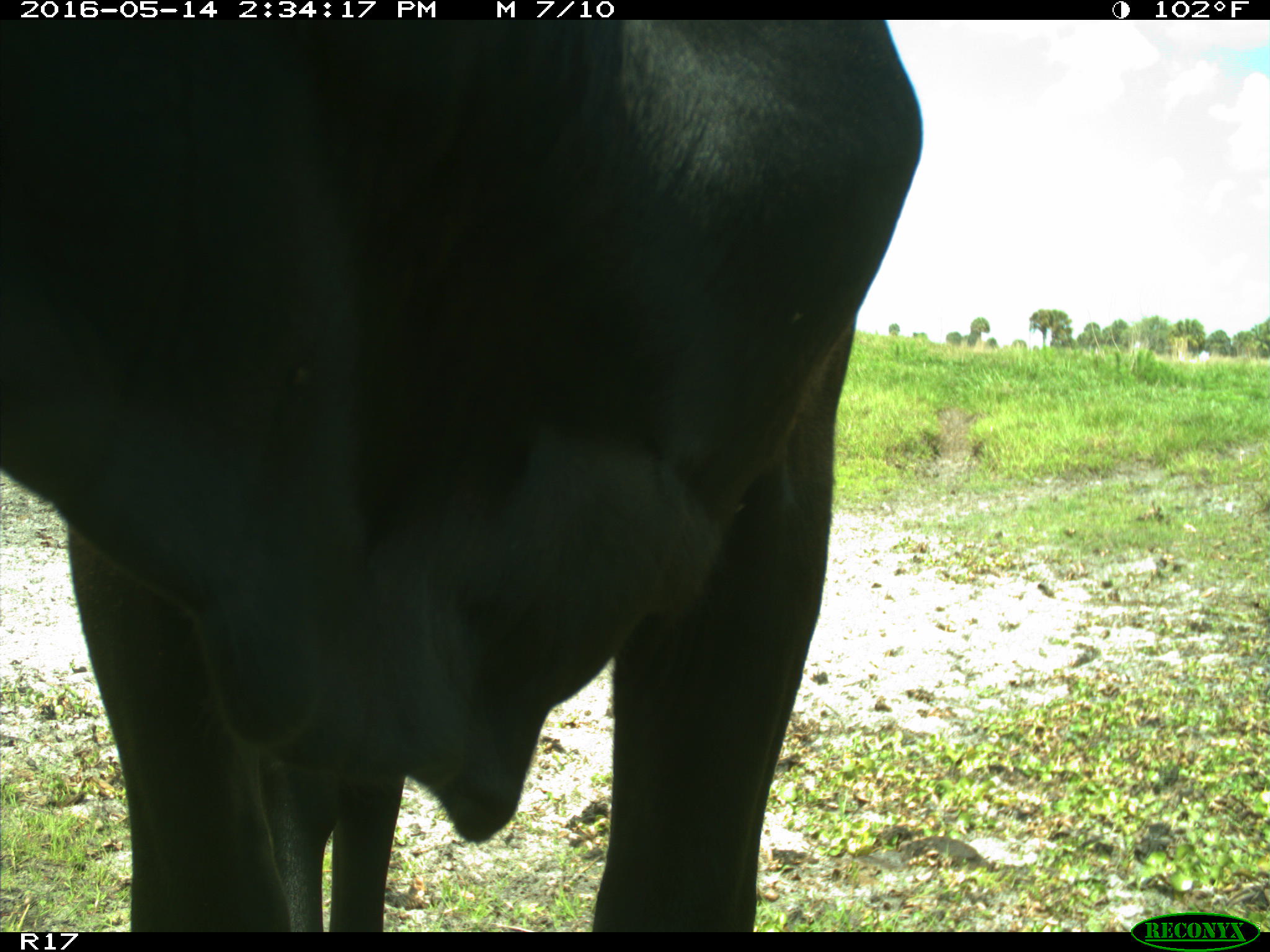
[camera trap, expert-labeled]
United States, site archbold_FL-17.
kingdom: Animalia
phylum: Chordata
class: Mammalia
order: Artiodactyla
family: Bovidae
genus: Bos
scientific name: Bos taurus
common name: domestic cow